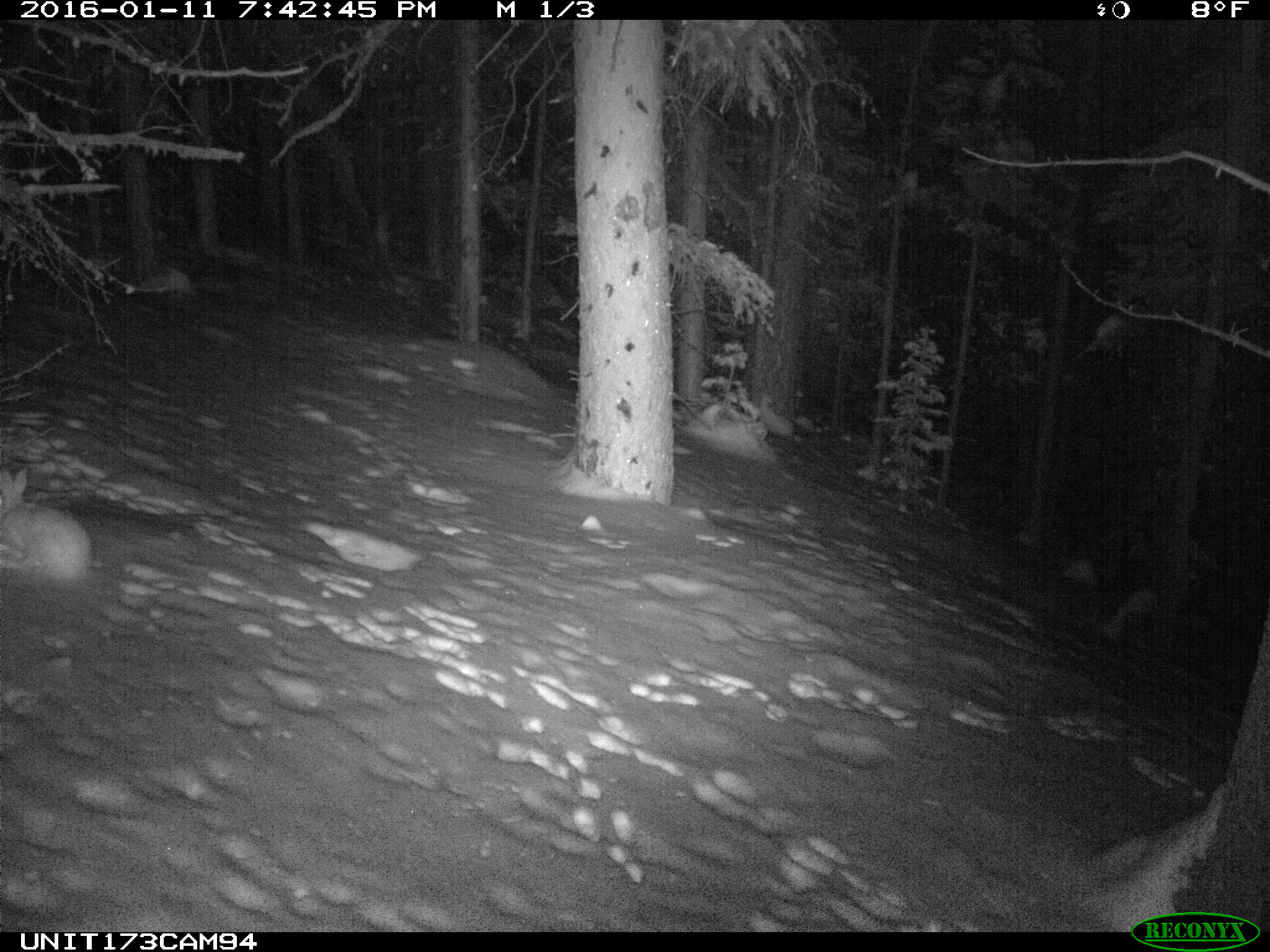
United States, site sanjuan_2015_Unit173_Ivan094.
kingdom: Animalia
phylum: Chordata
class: Mammalia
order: Lagomorpha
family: Leporidae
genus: Lepus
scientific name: Lepus americanus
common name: snowshoe hare